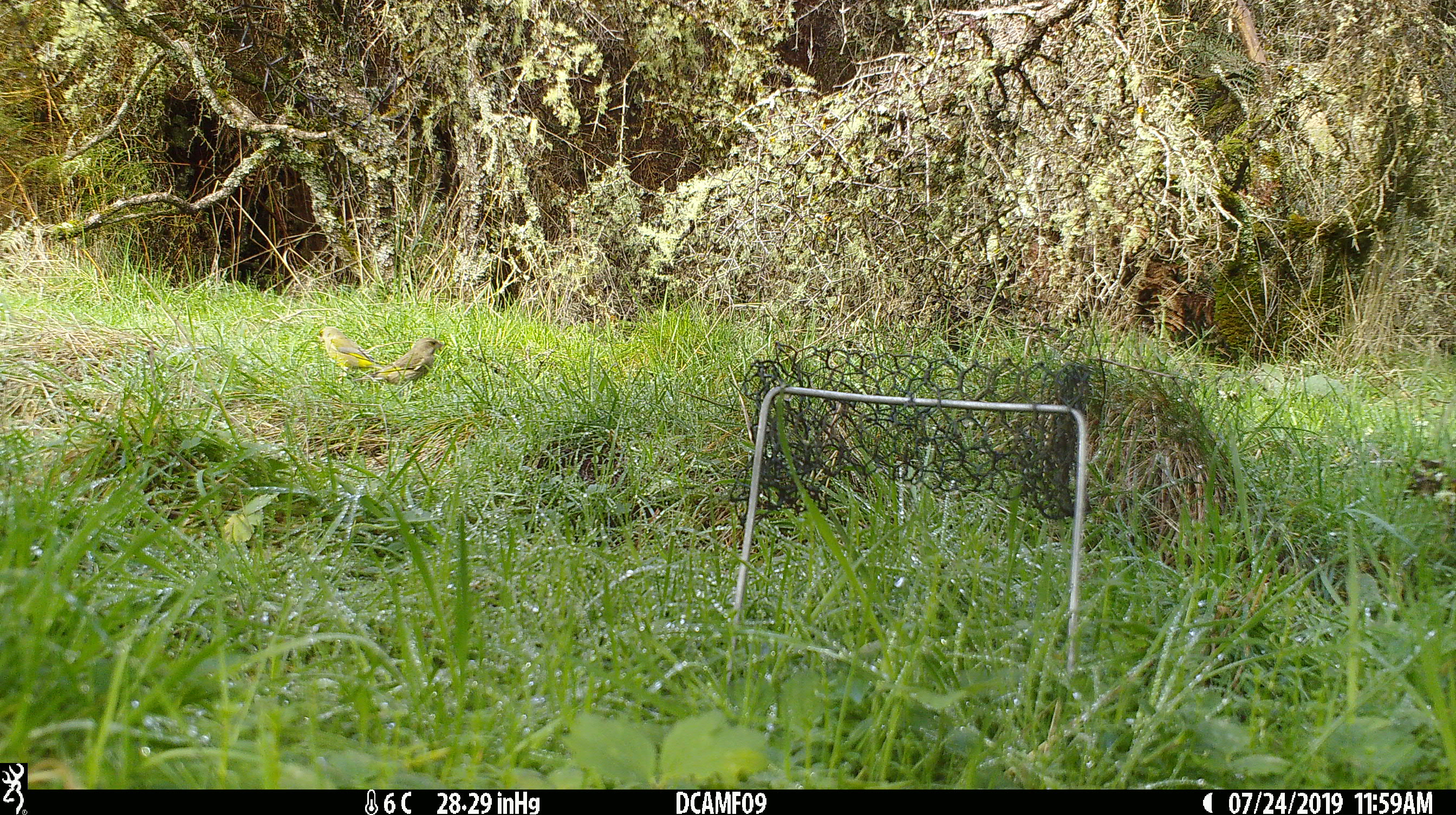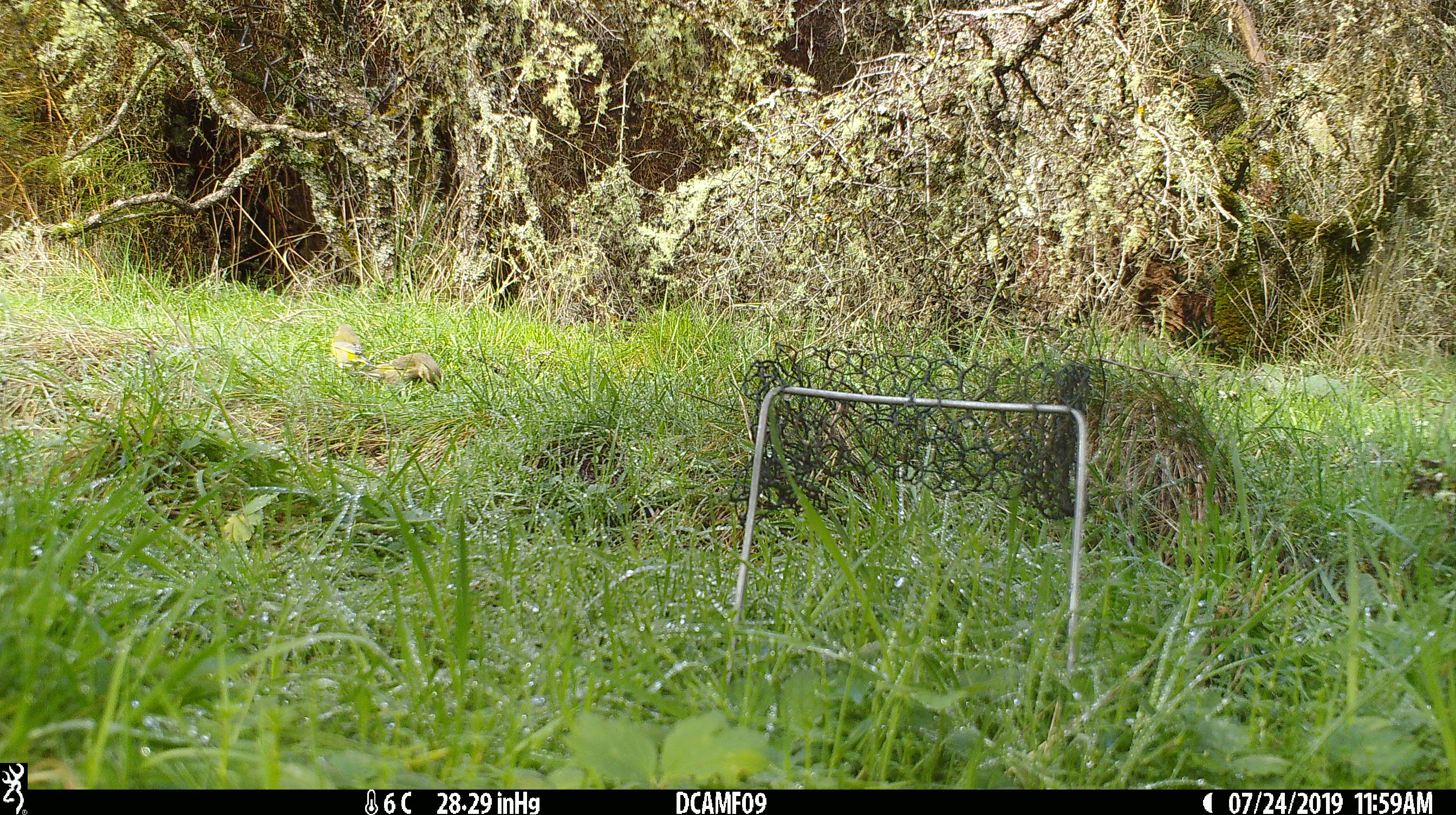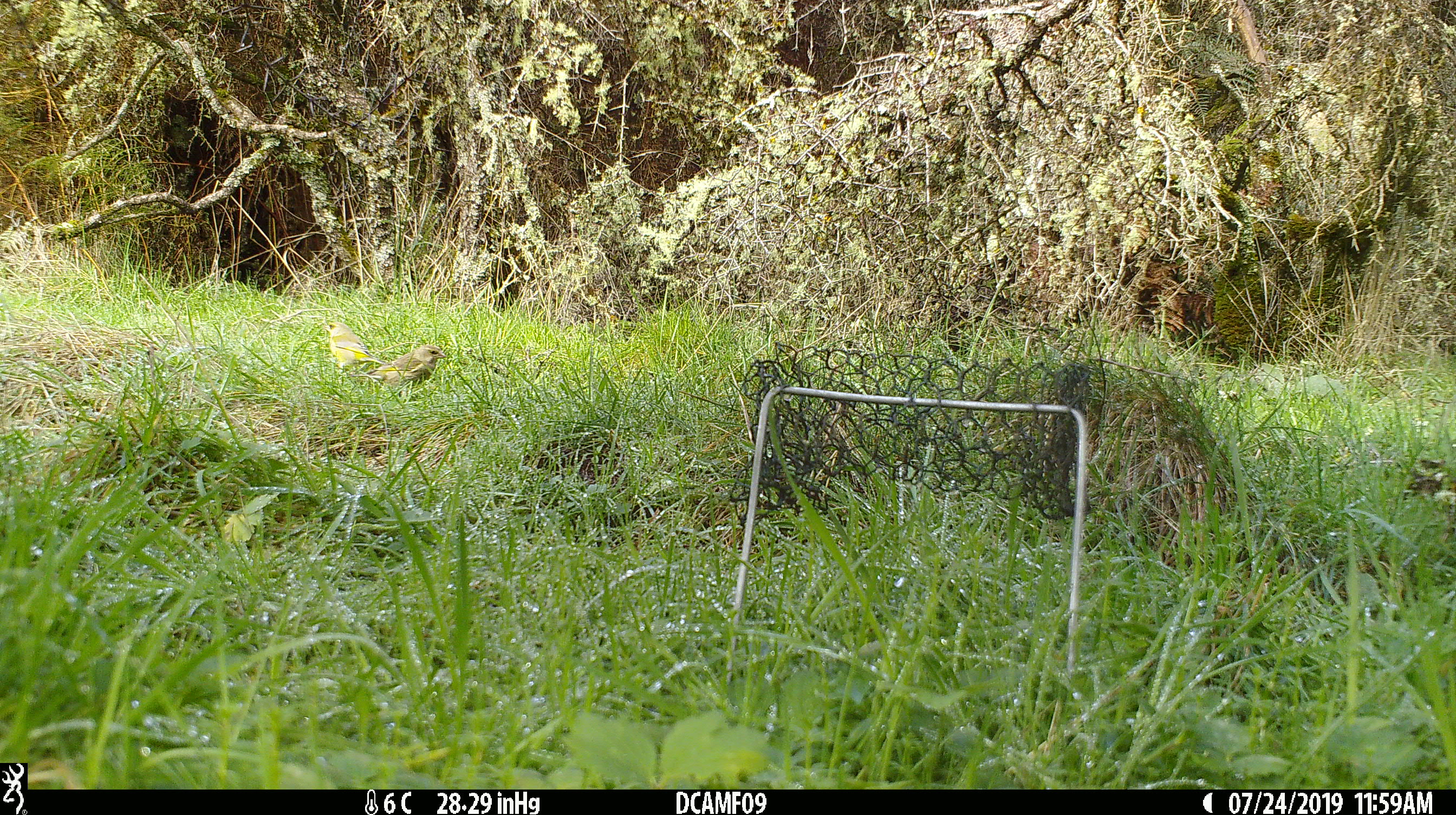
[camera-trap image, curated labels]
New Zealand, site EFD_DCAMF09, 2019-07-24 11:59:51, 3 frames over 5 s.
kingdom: Animalia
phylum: Chordata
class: Aves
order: Passeriformes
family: Fringillidae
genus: Chloris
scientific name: Chloris chloris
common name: greenfinch